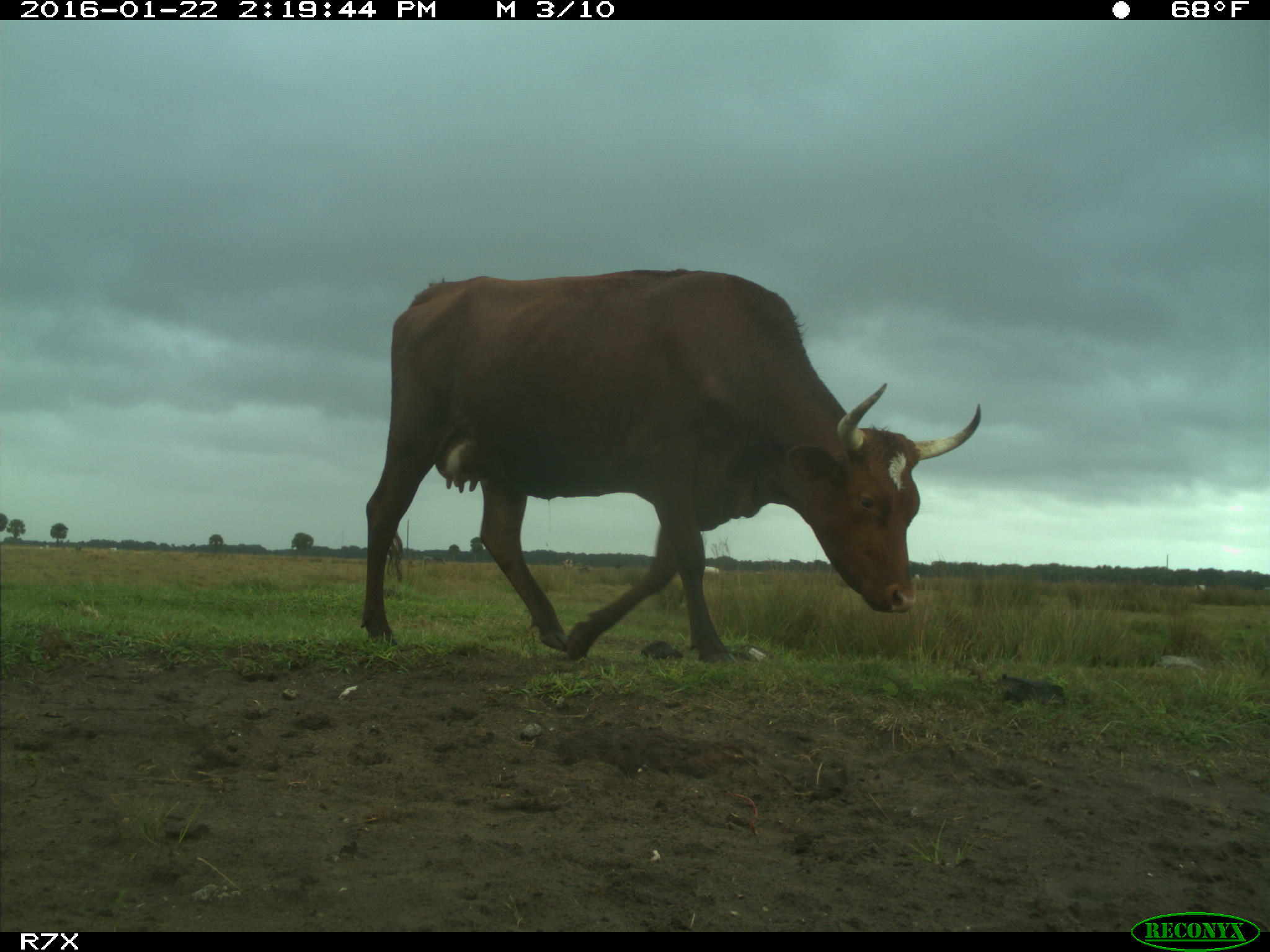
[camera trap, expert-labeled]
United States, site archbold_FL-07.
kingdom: Animalia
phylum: Chordata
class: Mammalia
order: Artiodactyla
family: Bovidae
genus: Bos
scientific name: Bos taurus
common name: domestic cow